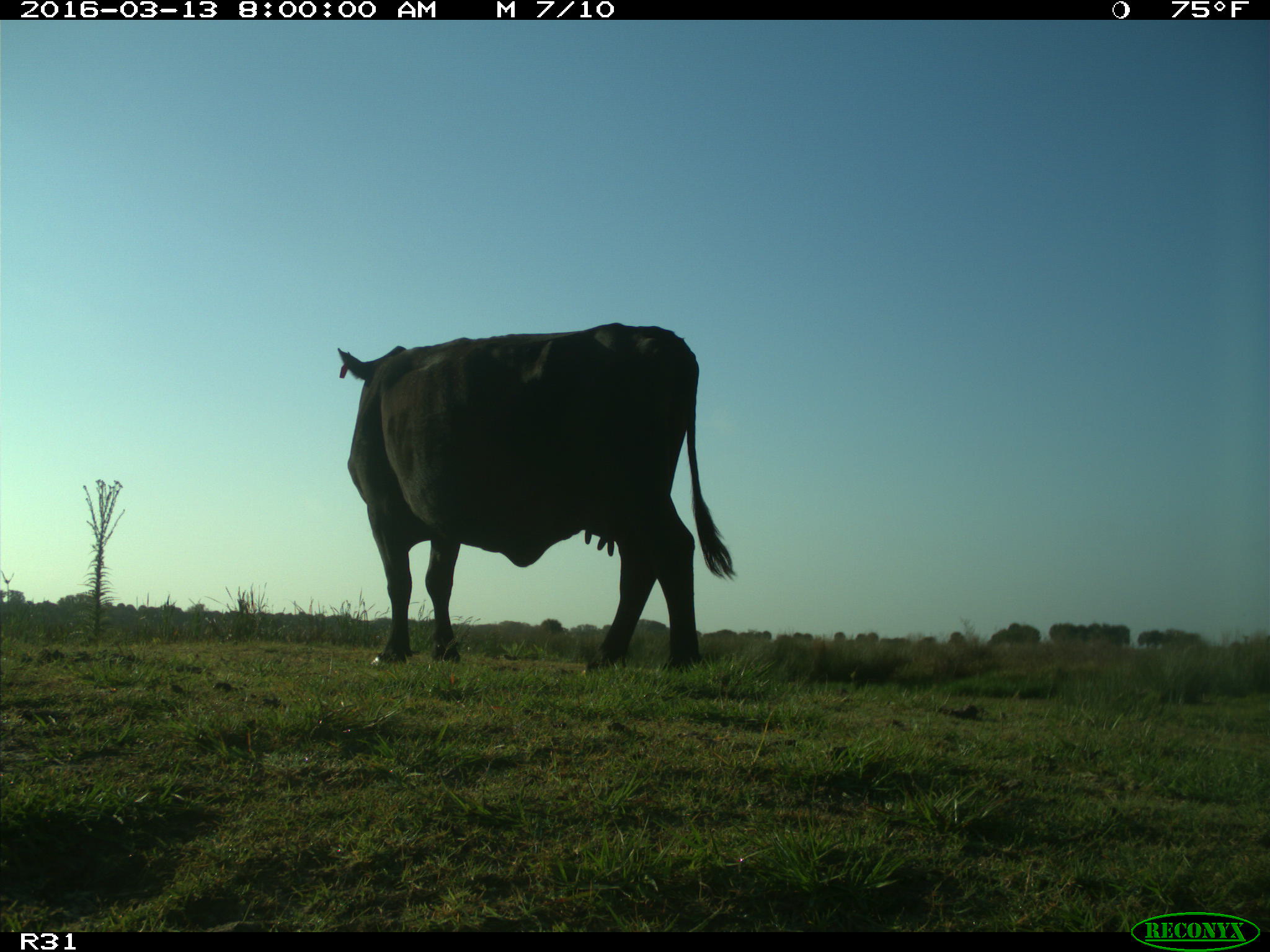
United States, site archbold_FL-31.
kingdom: Animalia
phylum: Chordata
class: Mammalia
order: Artiodactyla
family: Bovidae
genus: Bos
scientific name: Bos taurus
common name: domestic cow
Bos taurus (domestic cow).